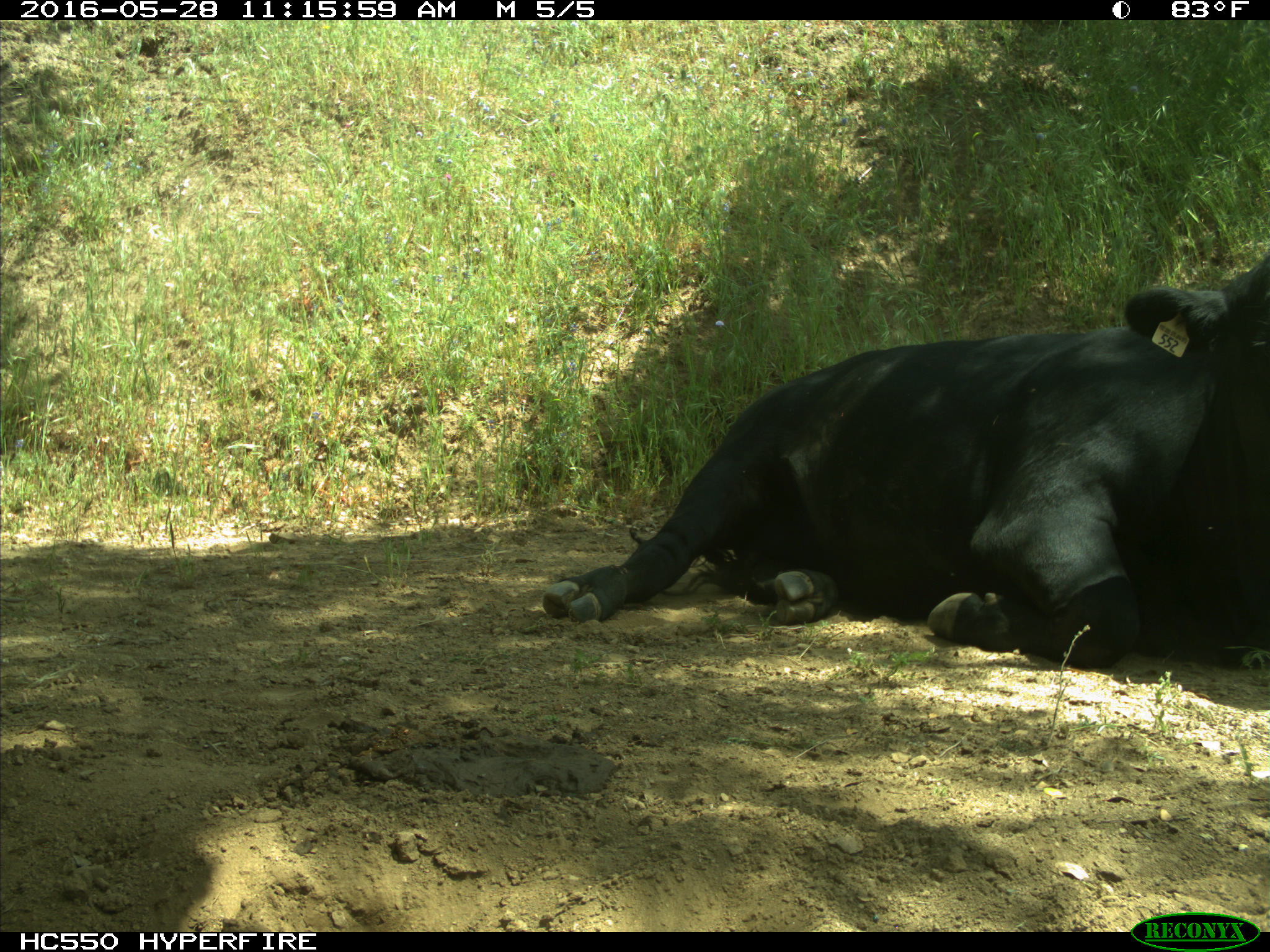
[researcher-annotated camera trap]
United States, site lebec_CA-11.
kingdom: Animalia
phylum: Chordata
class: Mammalia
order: Artiodactyla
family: Bovidae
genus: Bos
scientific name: Bos taurus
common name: domestic cow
Bos taurus (domestic cow).